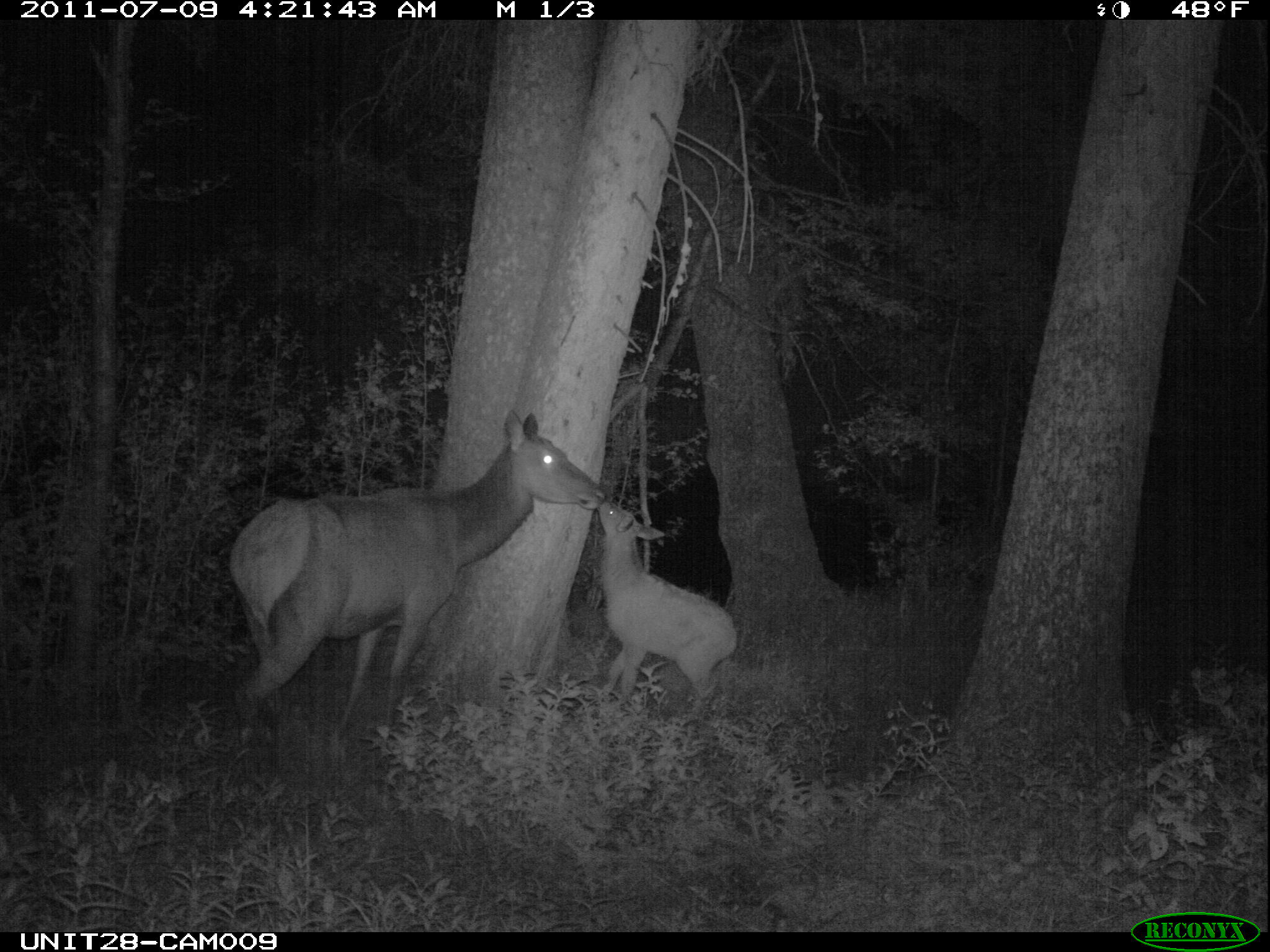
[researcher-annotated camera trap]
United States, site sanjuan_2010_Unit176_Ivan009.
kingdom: Animalia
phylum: Chordata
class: Mammalia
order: Artiodactyla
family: Cervidae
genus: Cervus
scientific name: Cervus elaphus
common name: red deer